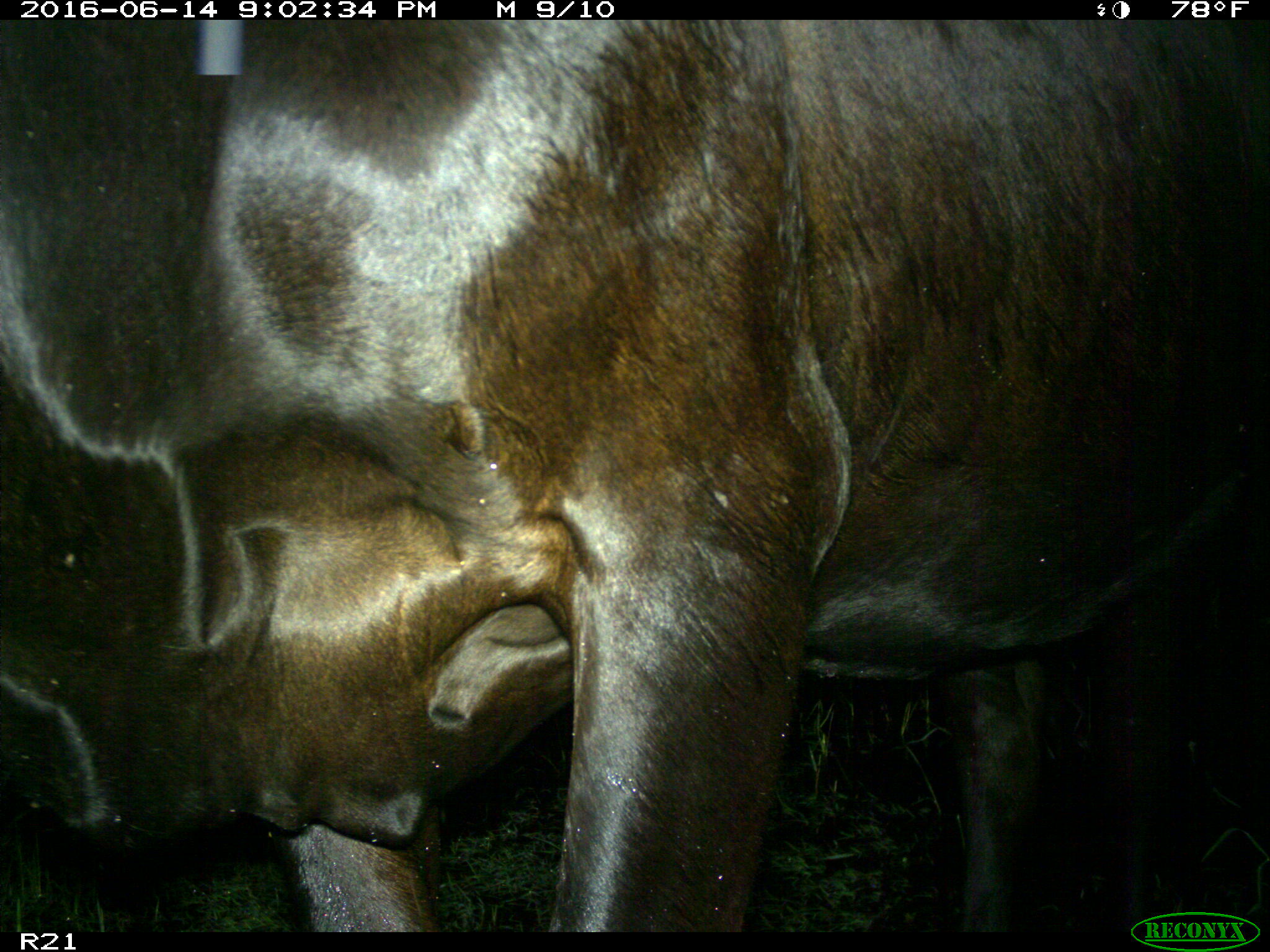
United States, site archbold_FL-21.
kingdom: Animalia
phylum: Chordata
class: Mammalia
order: Artiodactyla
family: Bovidae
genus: Bos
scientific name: Bos taurus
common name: domestic cow